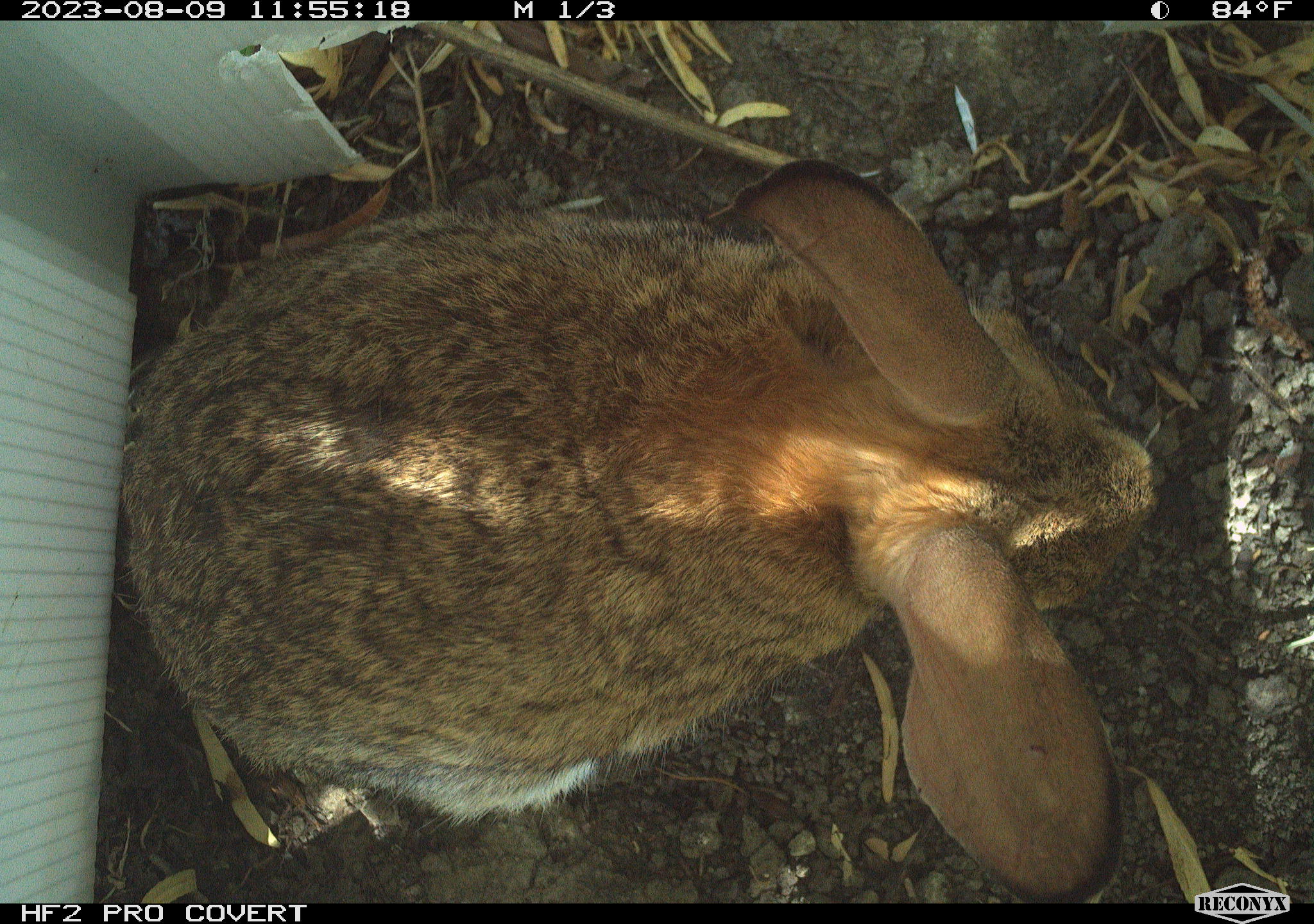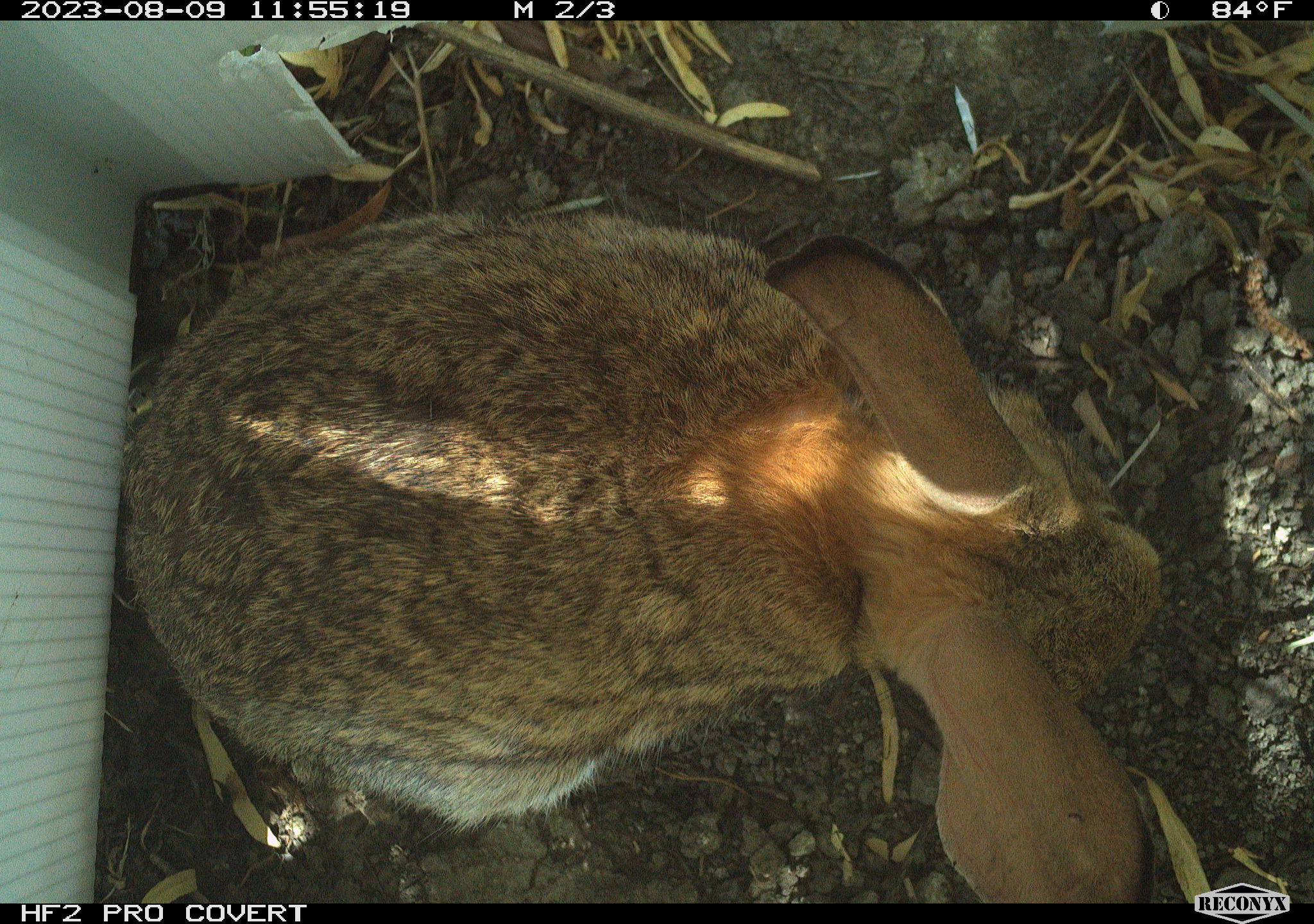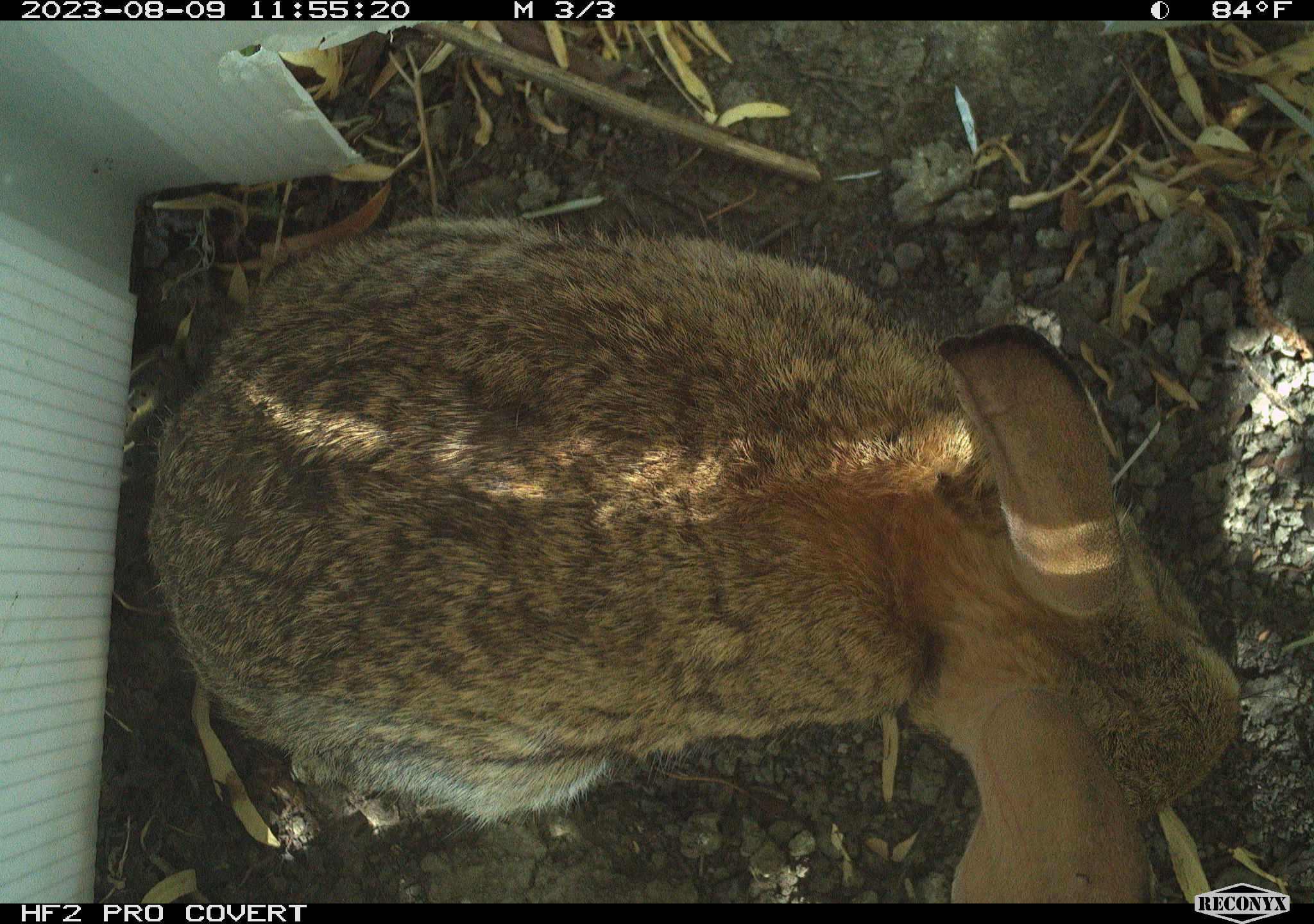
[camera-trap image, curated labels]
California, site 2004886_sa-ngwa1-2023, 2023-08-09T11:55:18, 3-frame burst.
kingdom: Animalia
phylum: Chordata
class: Mammalia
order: Lagomorpha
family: Leporidae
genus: Sylvilagus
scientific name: Sylvilagus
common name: cottontail rabbits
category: sylvilagus species